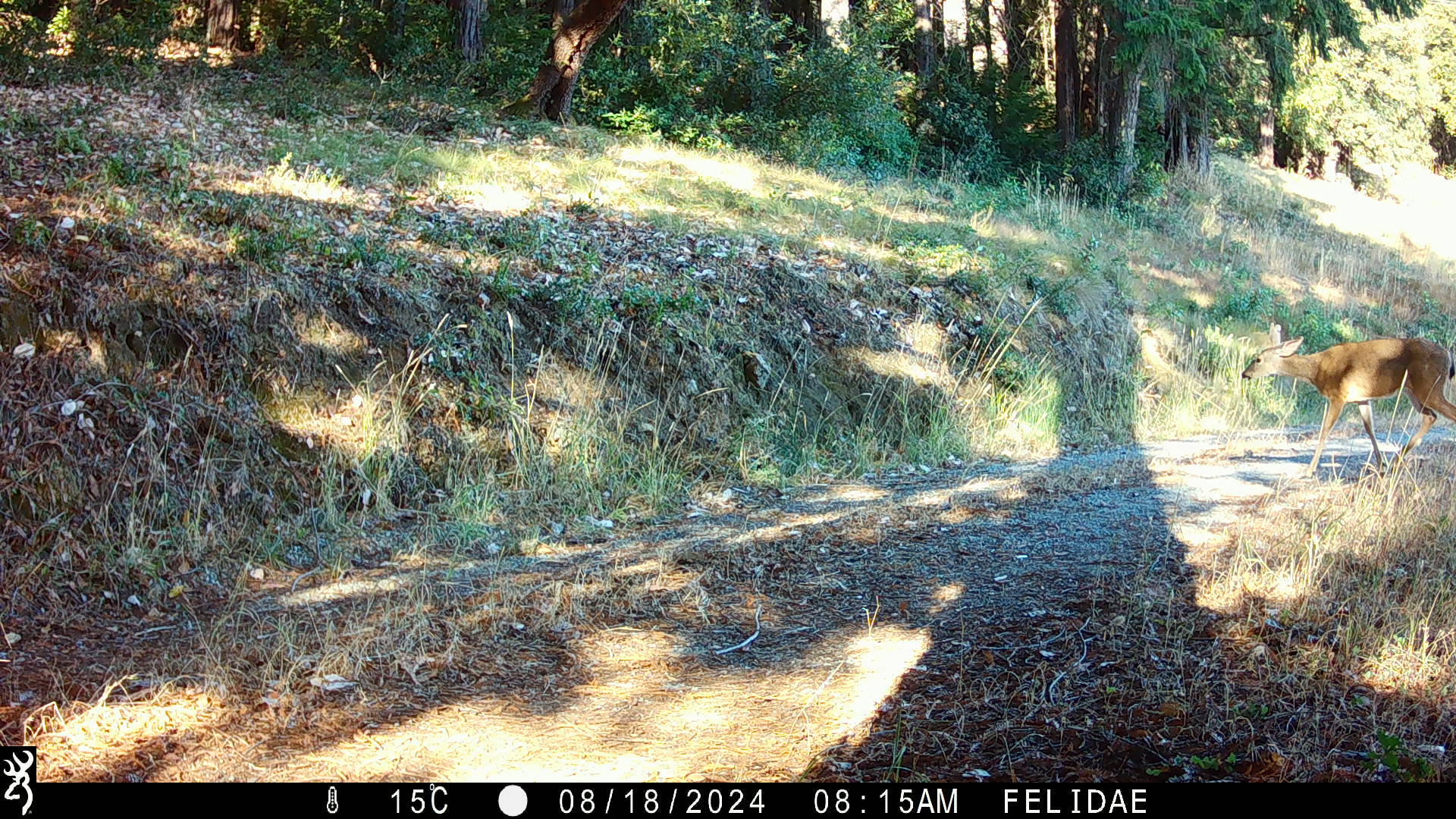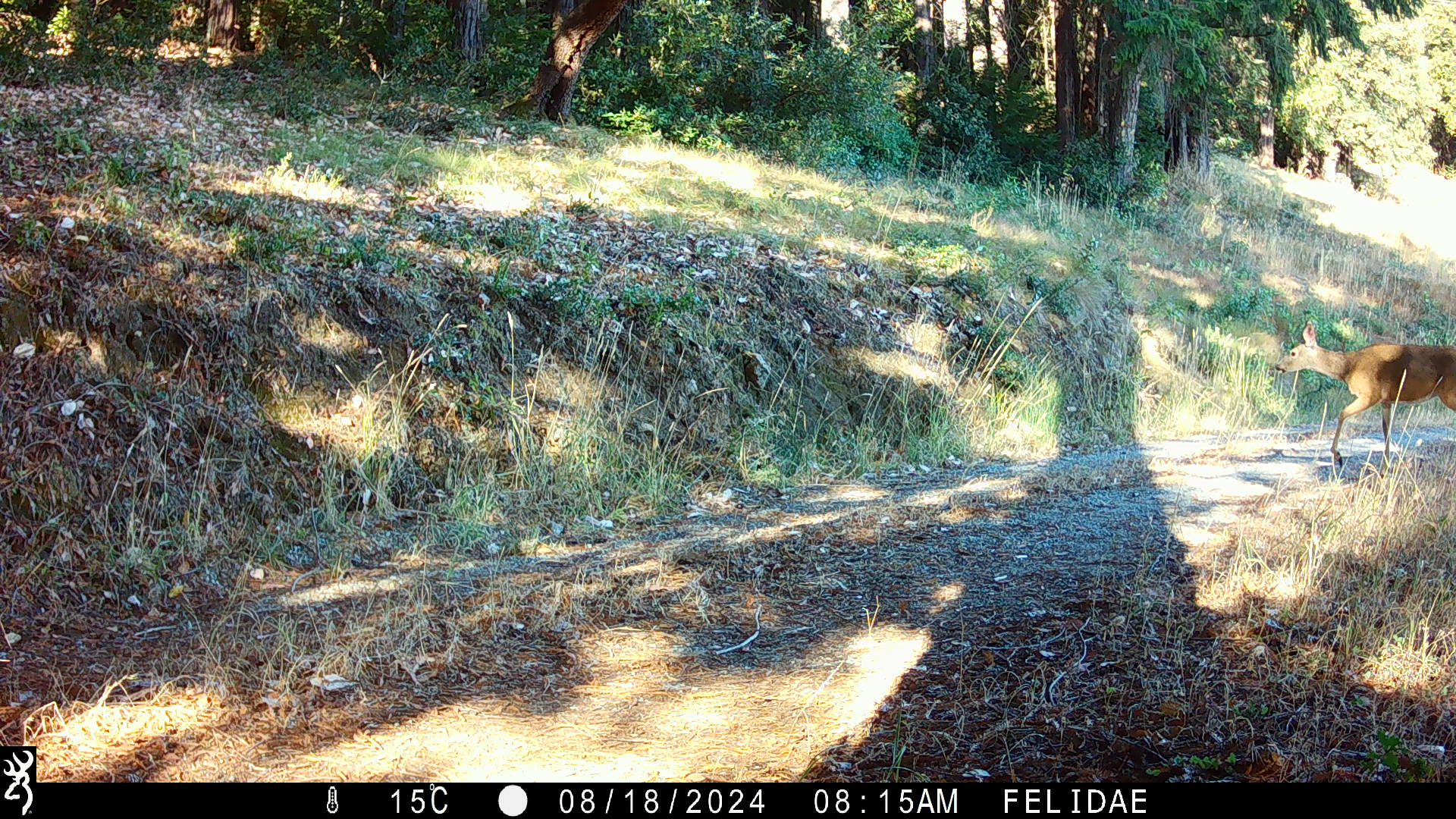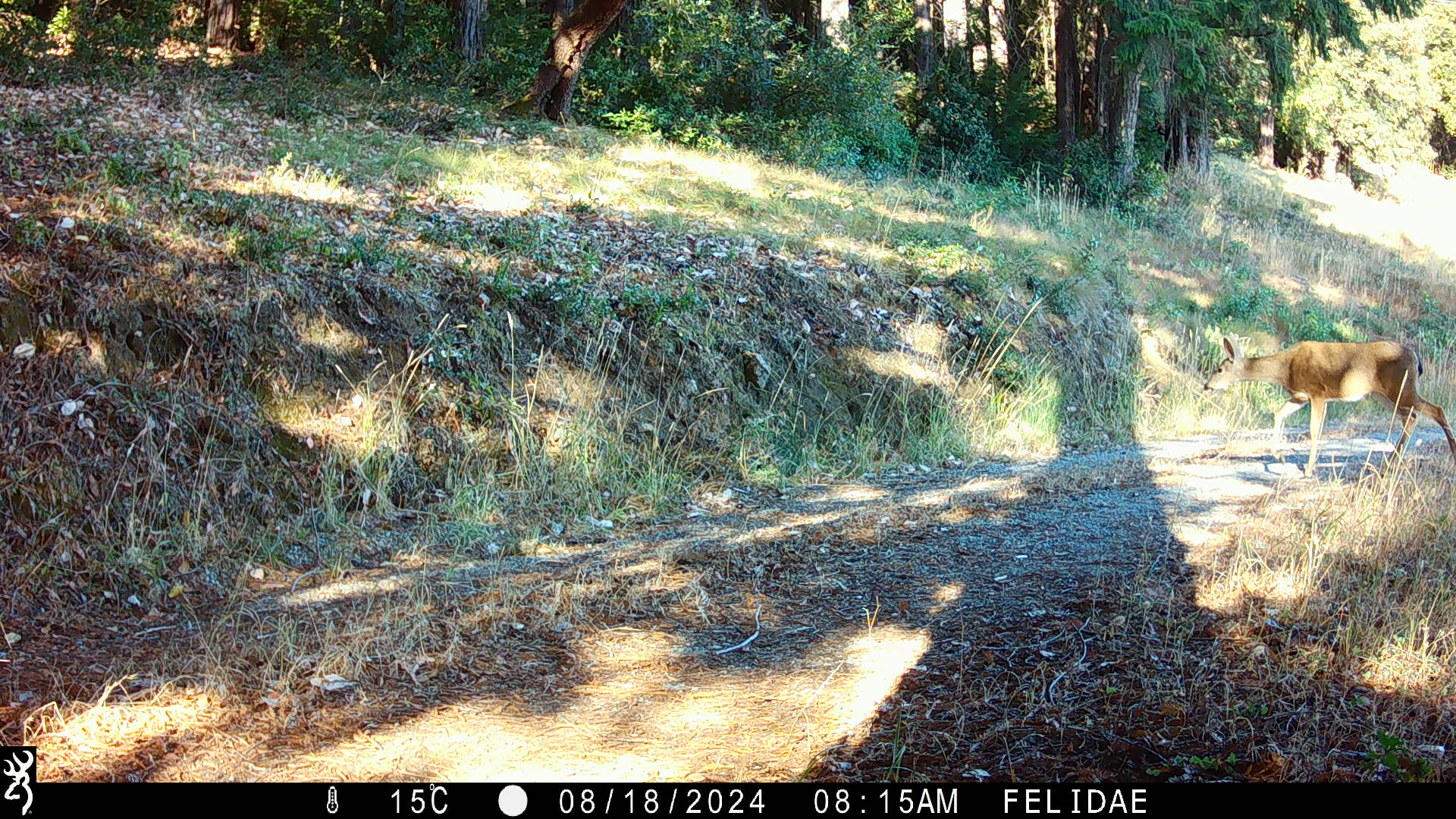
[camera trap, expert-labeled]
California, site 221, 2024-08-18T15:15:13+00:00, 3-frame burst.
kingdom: Animalia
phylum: Chordata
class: Mammalia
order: Artiodactyla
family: Cervidae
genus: Odocoileus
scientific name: Odocoileus hemionus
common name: mule deer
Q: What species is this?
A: Mule deer (Odocoileus hemionus).